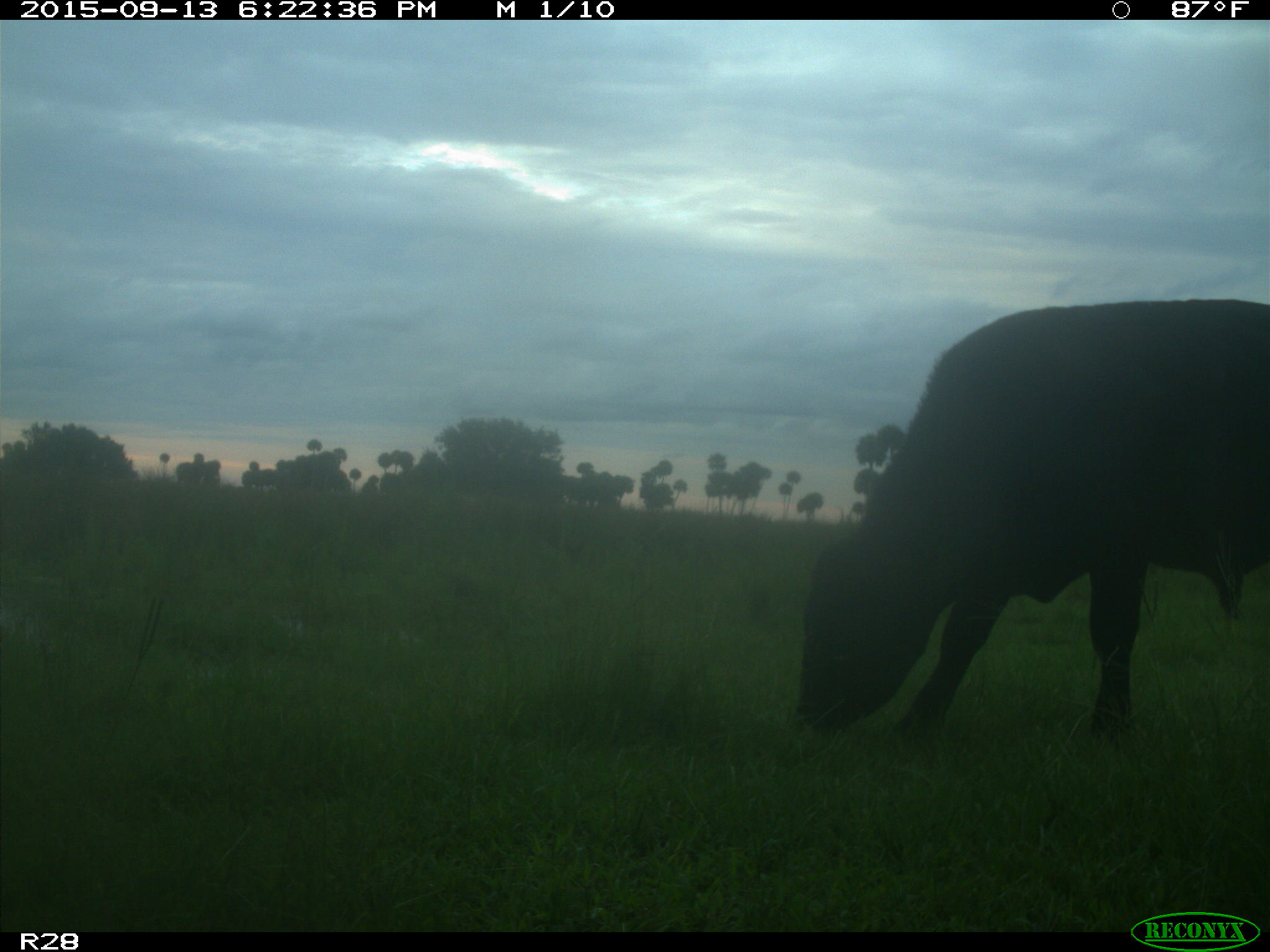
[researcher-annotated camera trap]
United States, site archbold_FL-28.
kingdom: Animalia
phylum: Chordata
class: Mammalia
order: Artiodactyla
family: Bovidae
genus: Bos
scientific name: Bos taurus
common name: domestic cow